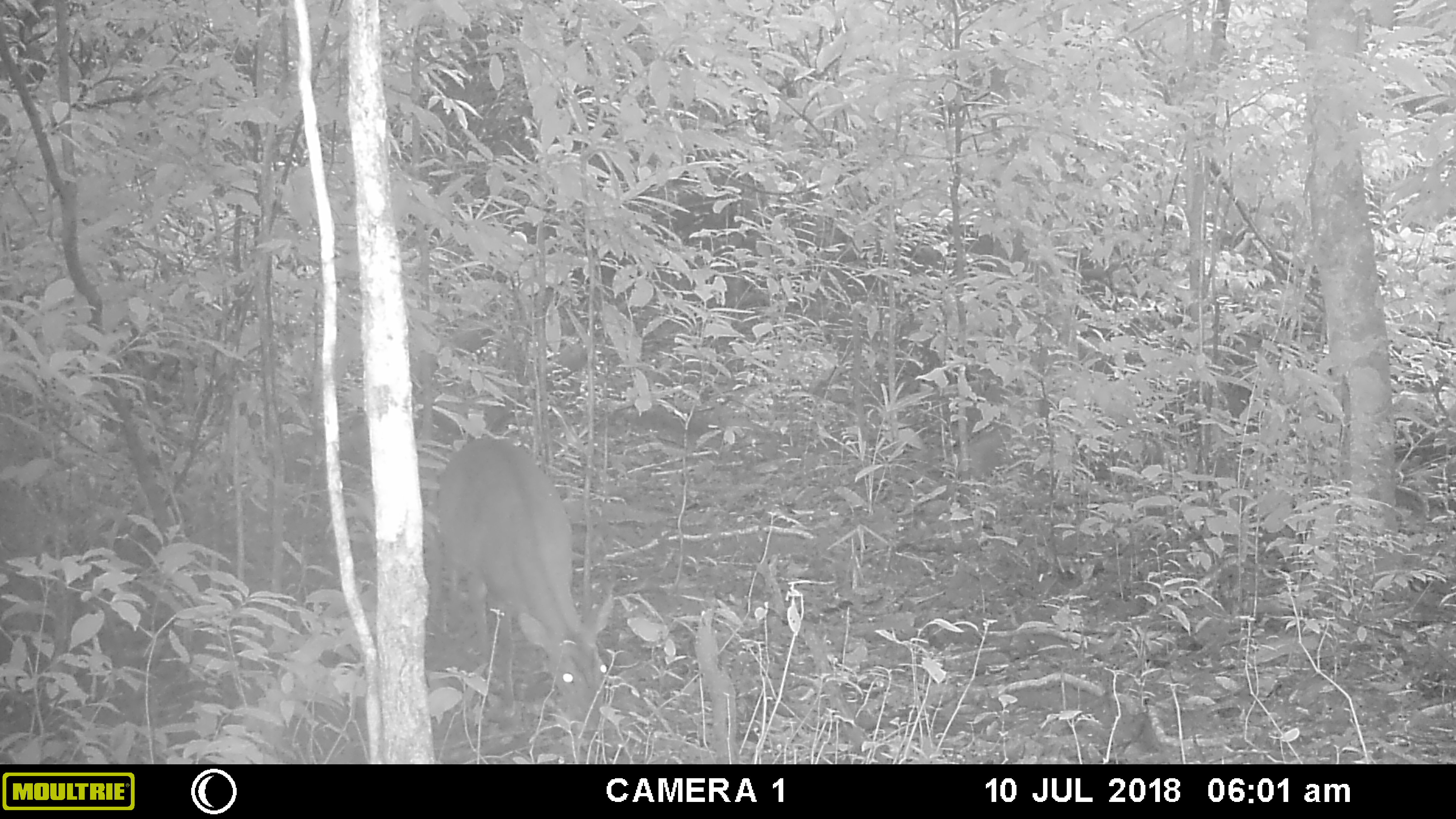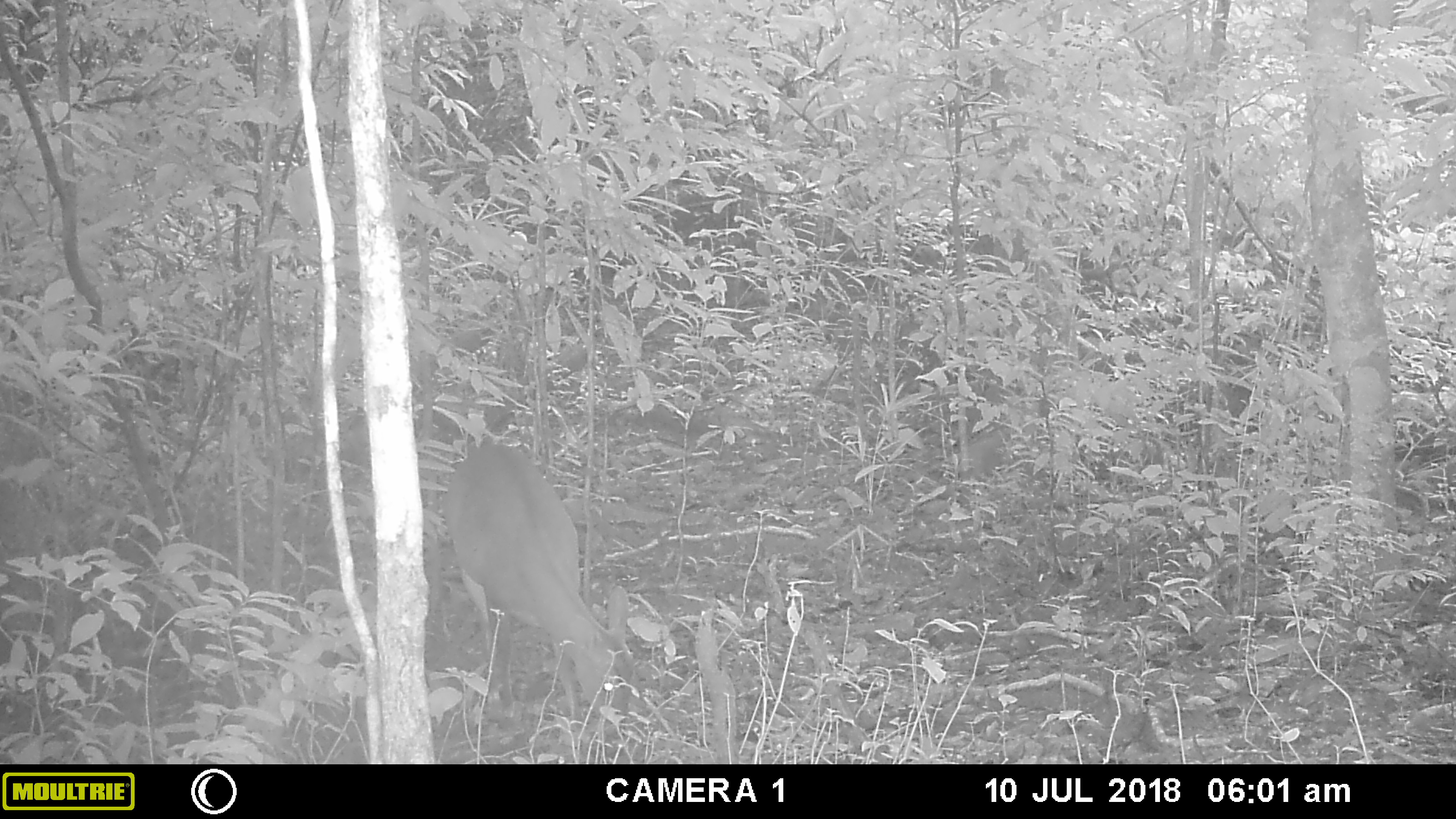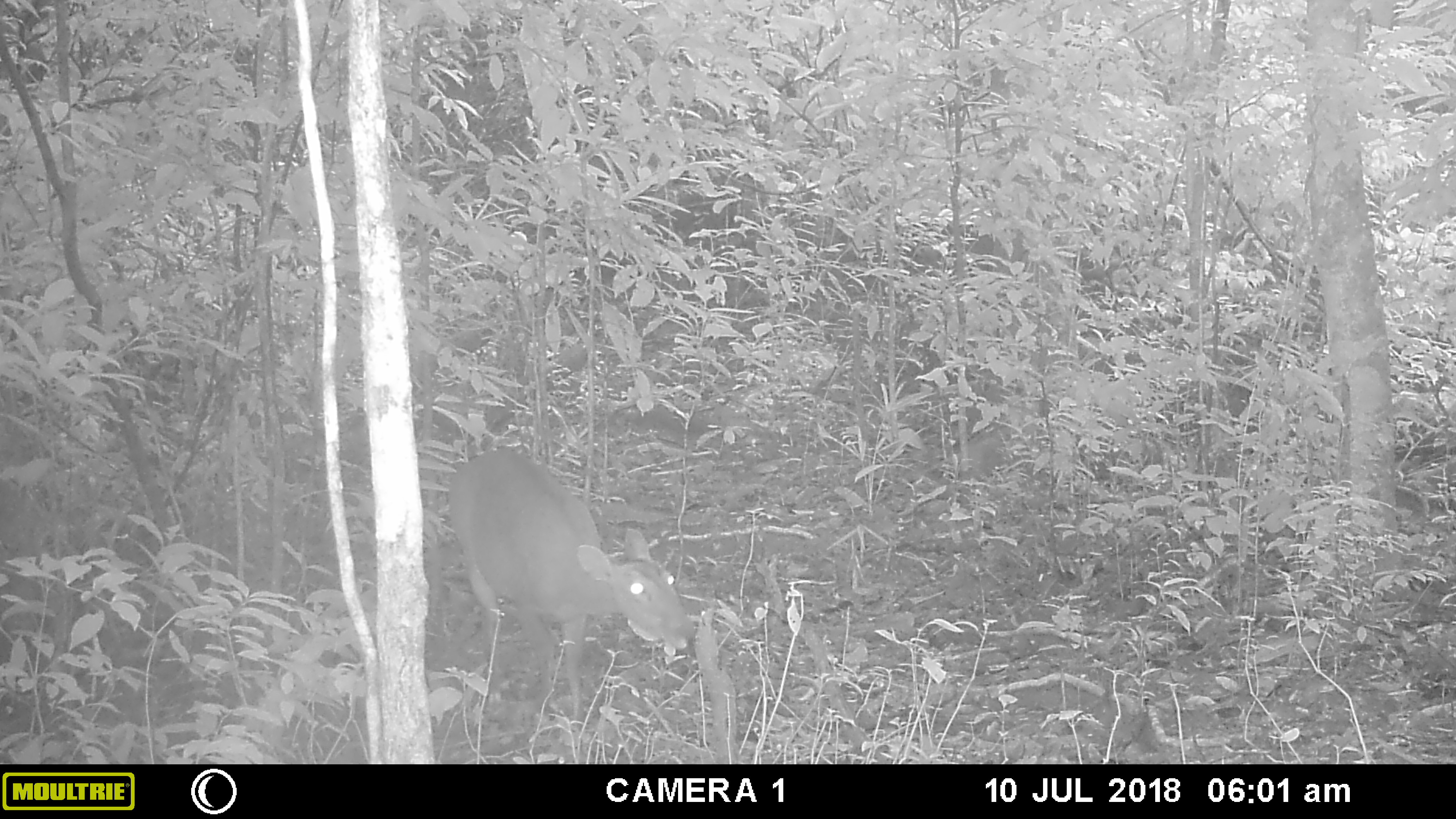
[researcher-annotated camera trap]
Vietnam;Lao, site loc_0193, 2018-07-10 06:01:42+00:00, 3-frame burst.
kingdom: Animalia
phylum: Chordata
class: Mammalia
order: Artiodactyla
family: Cervidae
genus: Muntiacus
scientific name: Muntiacus vuquangensis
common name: large-antlered muntjac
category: large antlered muntjac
Large antlered muntjac (large-antlered muntjac) (Muntiacus vuquangensis). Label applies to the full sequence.